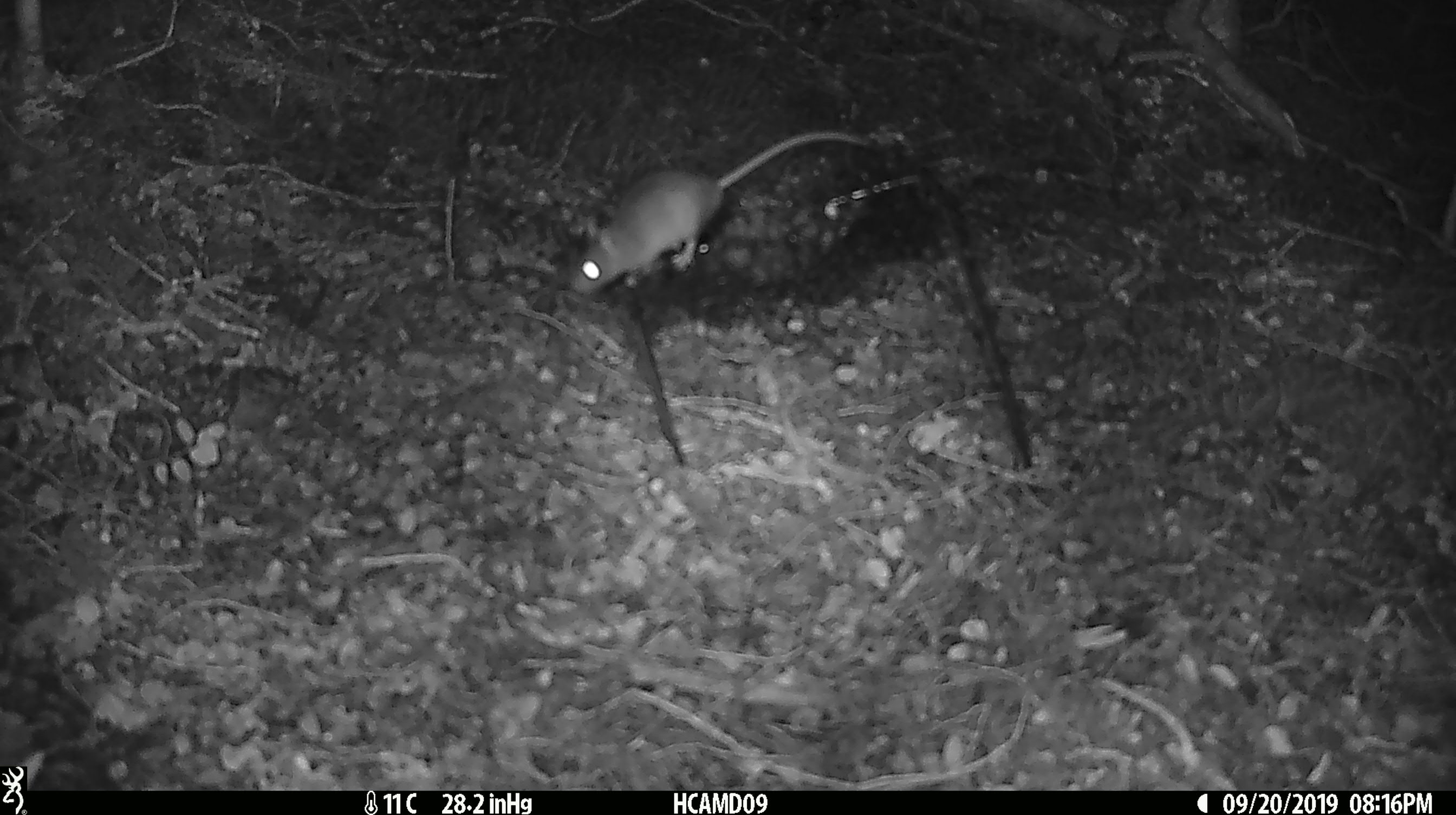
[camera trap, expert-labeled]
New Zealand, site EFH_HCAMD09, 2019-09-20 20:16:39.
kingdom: Animalia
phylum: Chordata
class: Mammalia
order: Rodentia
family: Muridae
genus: Mus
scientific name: Mus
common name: mouse